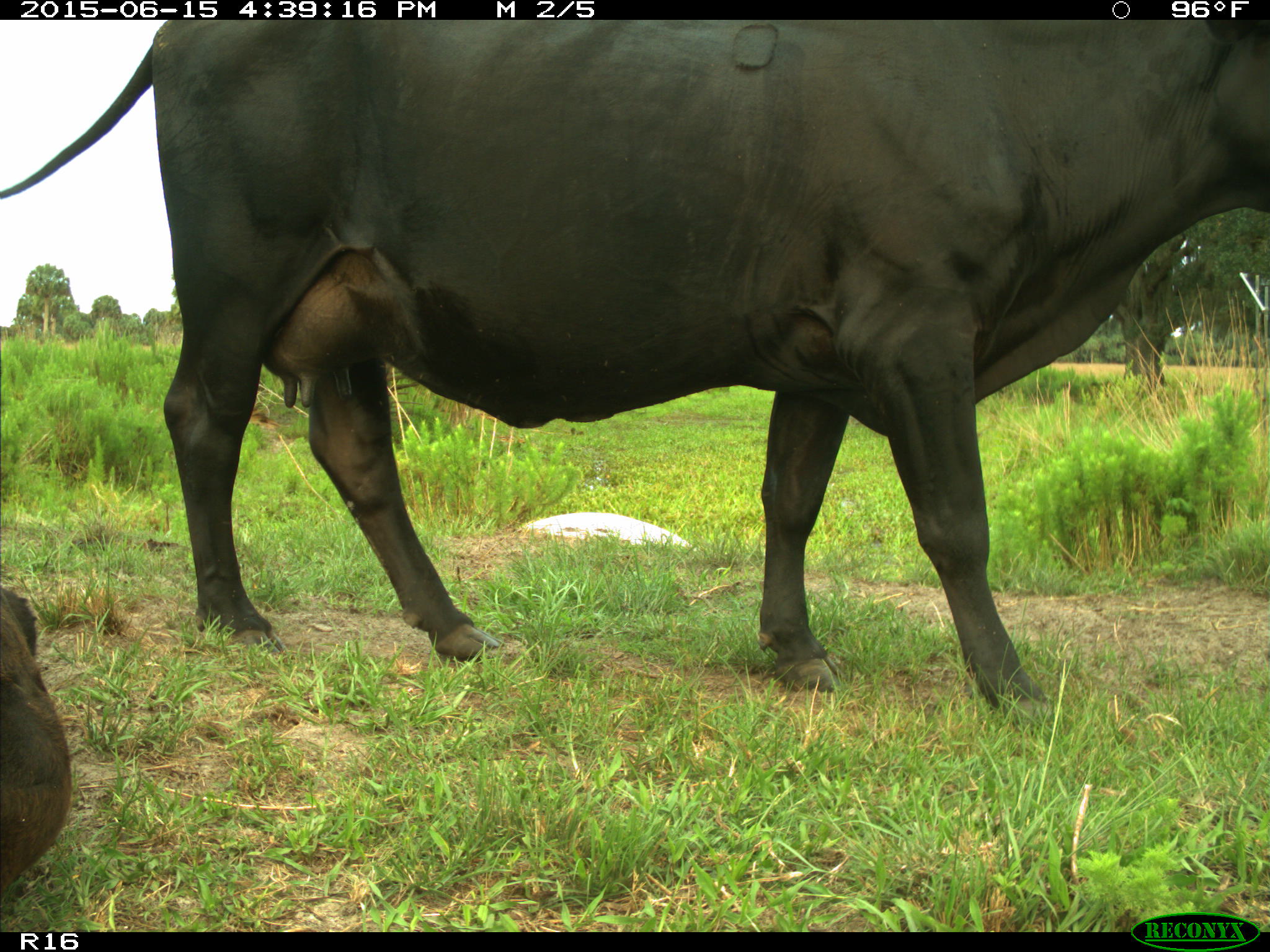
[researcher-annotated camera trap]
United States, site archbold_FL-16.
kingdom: Animalia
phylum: Chordata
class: Mammalia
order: Artiodactyla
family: Bovidae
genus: Bos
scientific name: Bos taurus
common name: domestic cow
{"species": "Bos taurus (domestic cow)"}